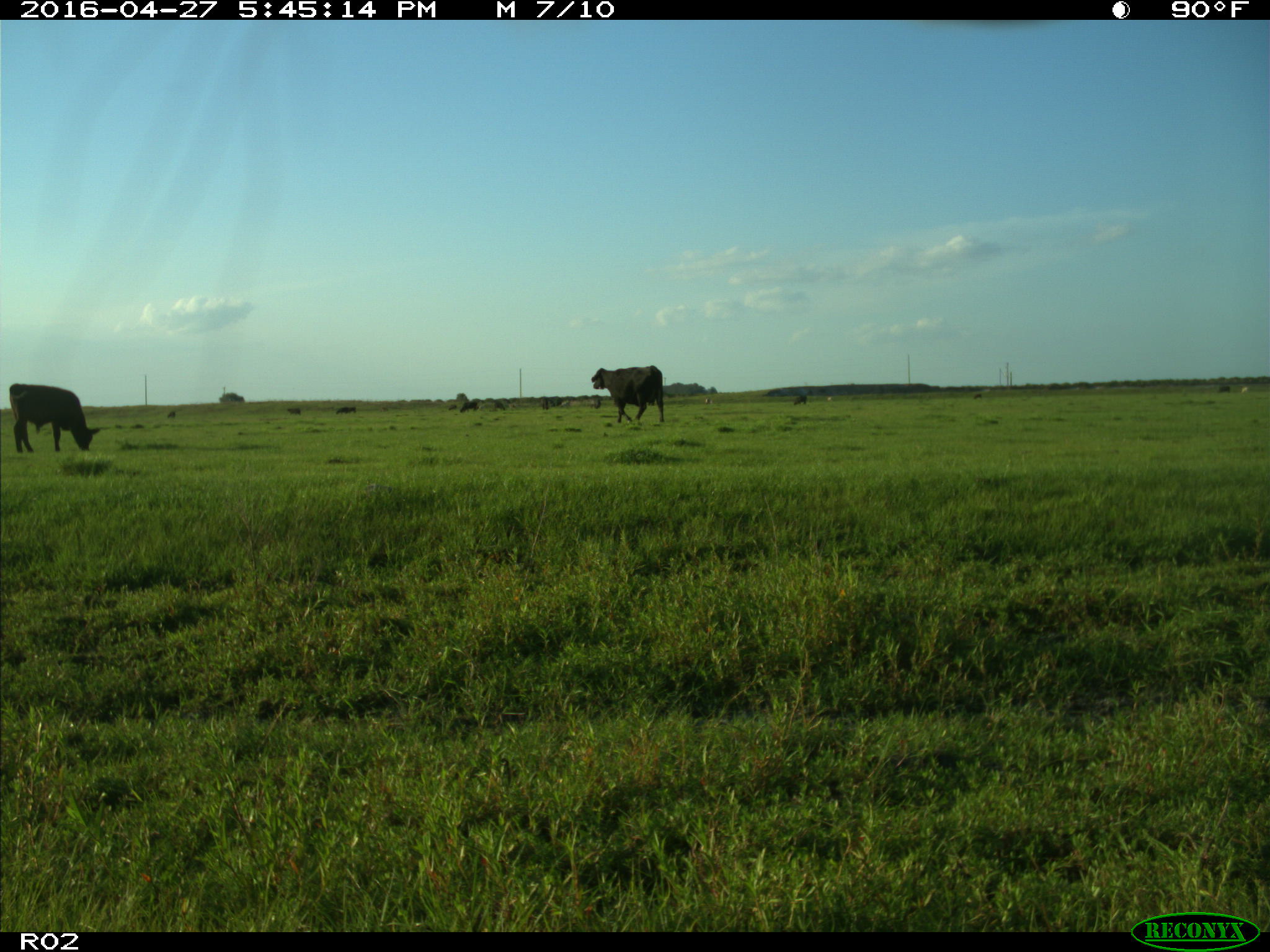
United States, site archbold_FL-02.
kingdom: Animalia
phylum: Chordata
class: Mammalia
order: Artiodactyla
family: Bovidae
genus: Bos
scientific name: Bos taurus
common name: domestic cow